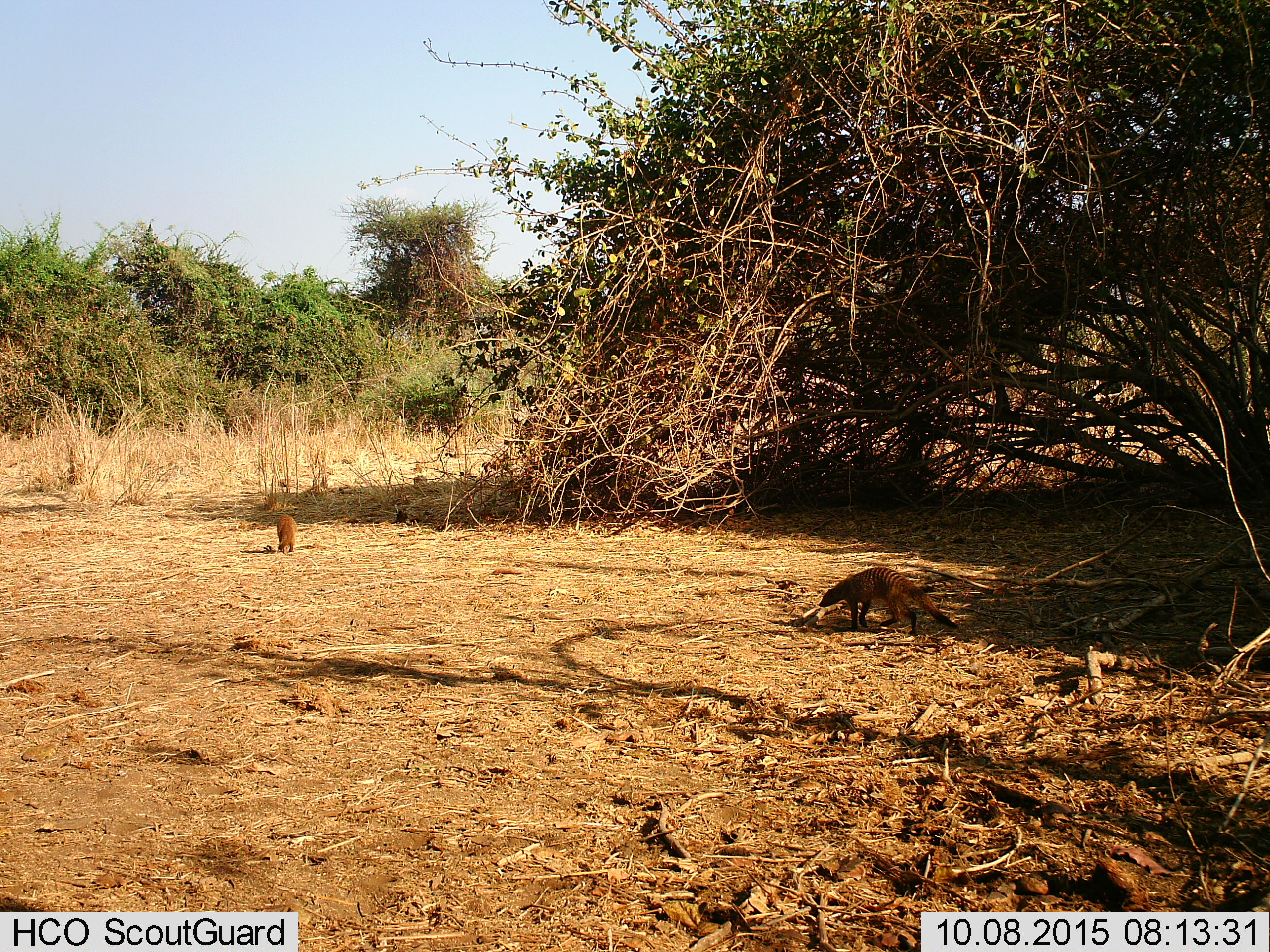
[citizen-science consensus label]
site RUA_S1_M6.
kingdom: Animalia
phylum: Chordata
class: Mammalia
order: Carnivora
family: Herpestidae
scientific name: Herpestidae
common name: mongoose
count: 2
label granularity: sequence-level